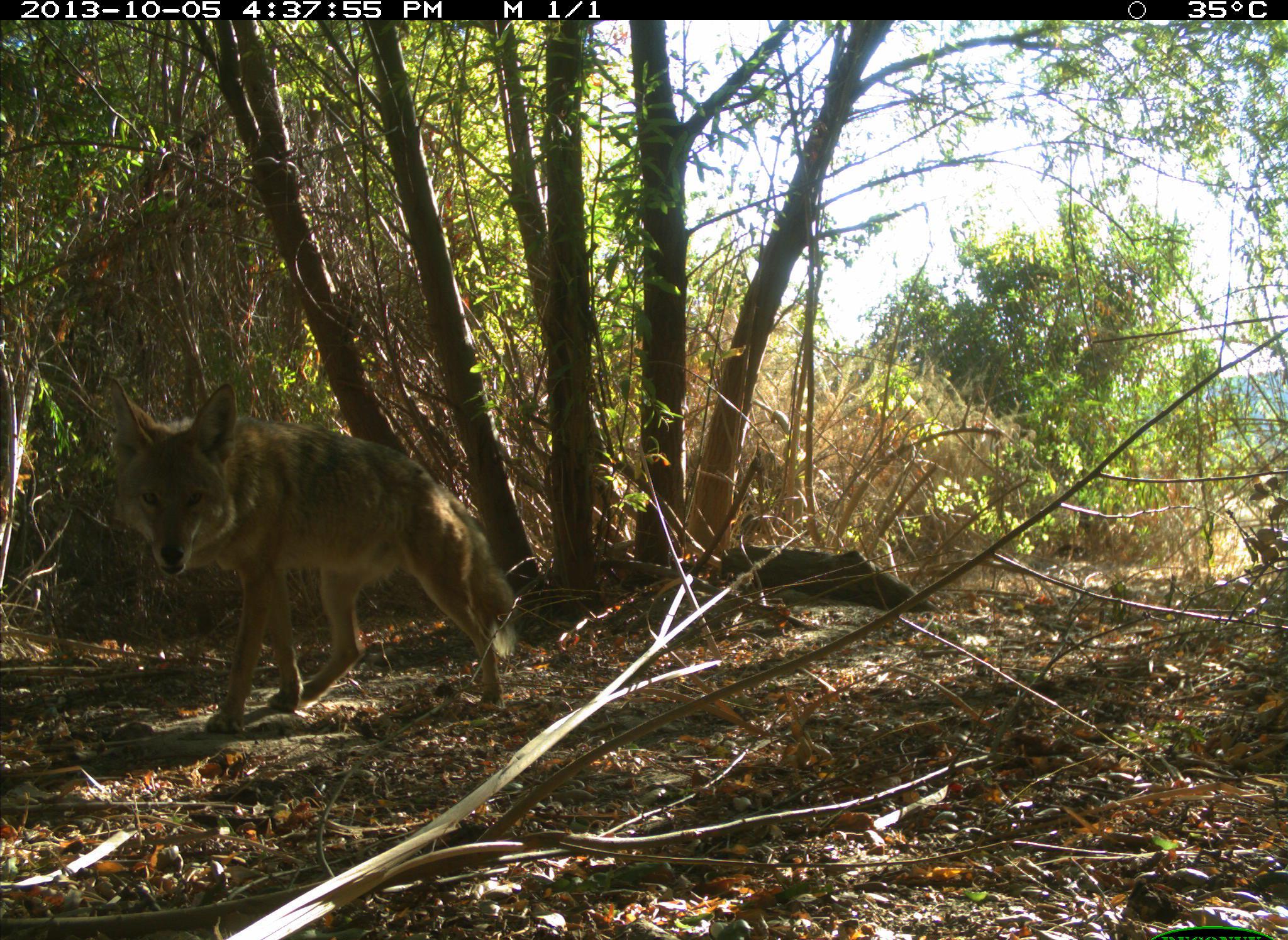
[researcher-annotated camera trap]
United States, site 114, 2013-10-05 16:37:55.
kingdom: Animalia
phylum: Chordata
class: Mammalia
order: Carnivora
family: Canidae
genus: Canis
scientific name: Canis latrans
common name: coyote